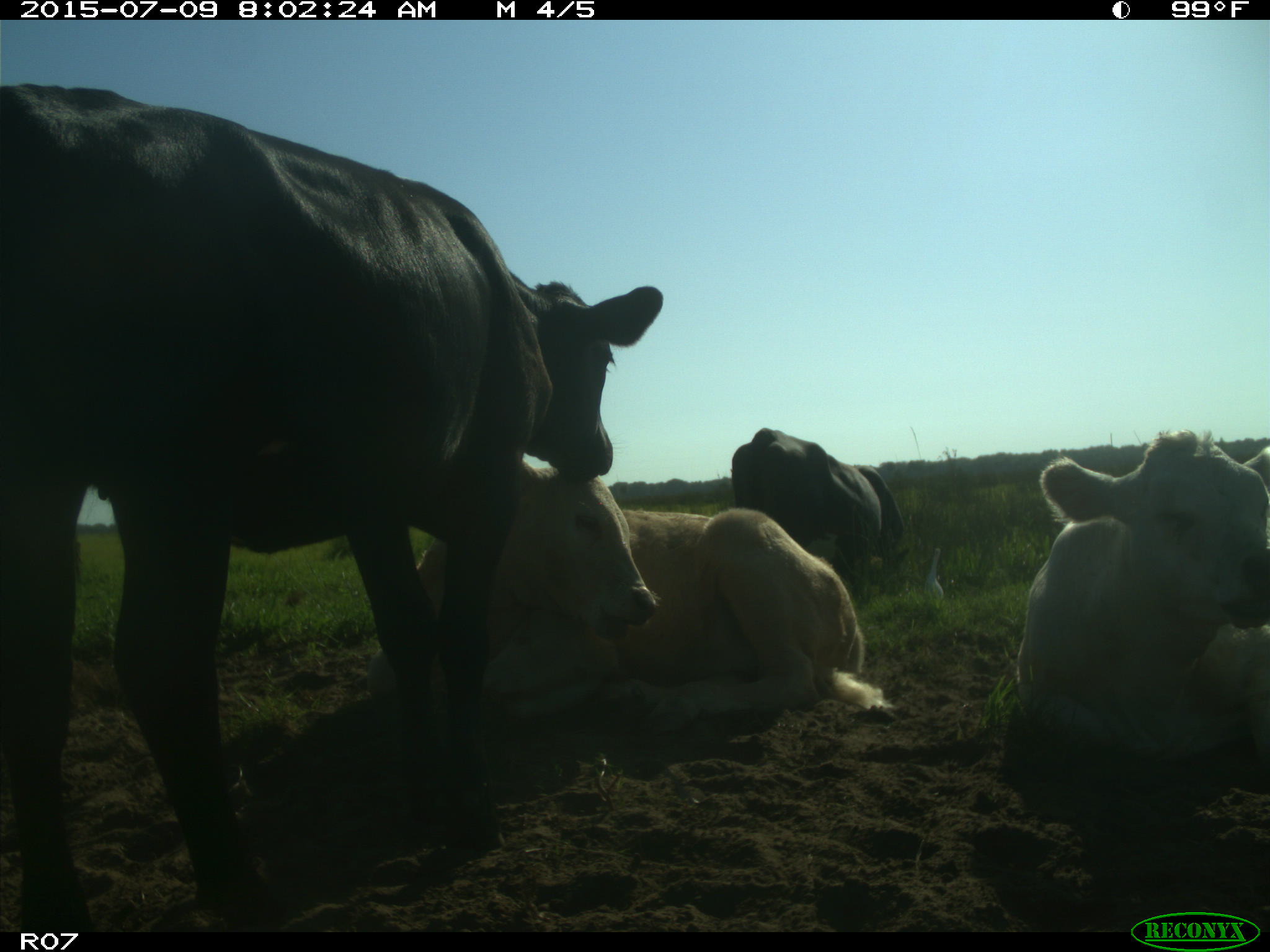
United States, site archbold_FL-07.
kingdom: Animalia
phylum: Chordata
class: Mammalia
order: Artiodactyla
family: Bovidae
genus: Bos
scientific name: Bos taurus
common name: domestic cow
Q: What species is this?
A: Bos taurus (domestic cow).